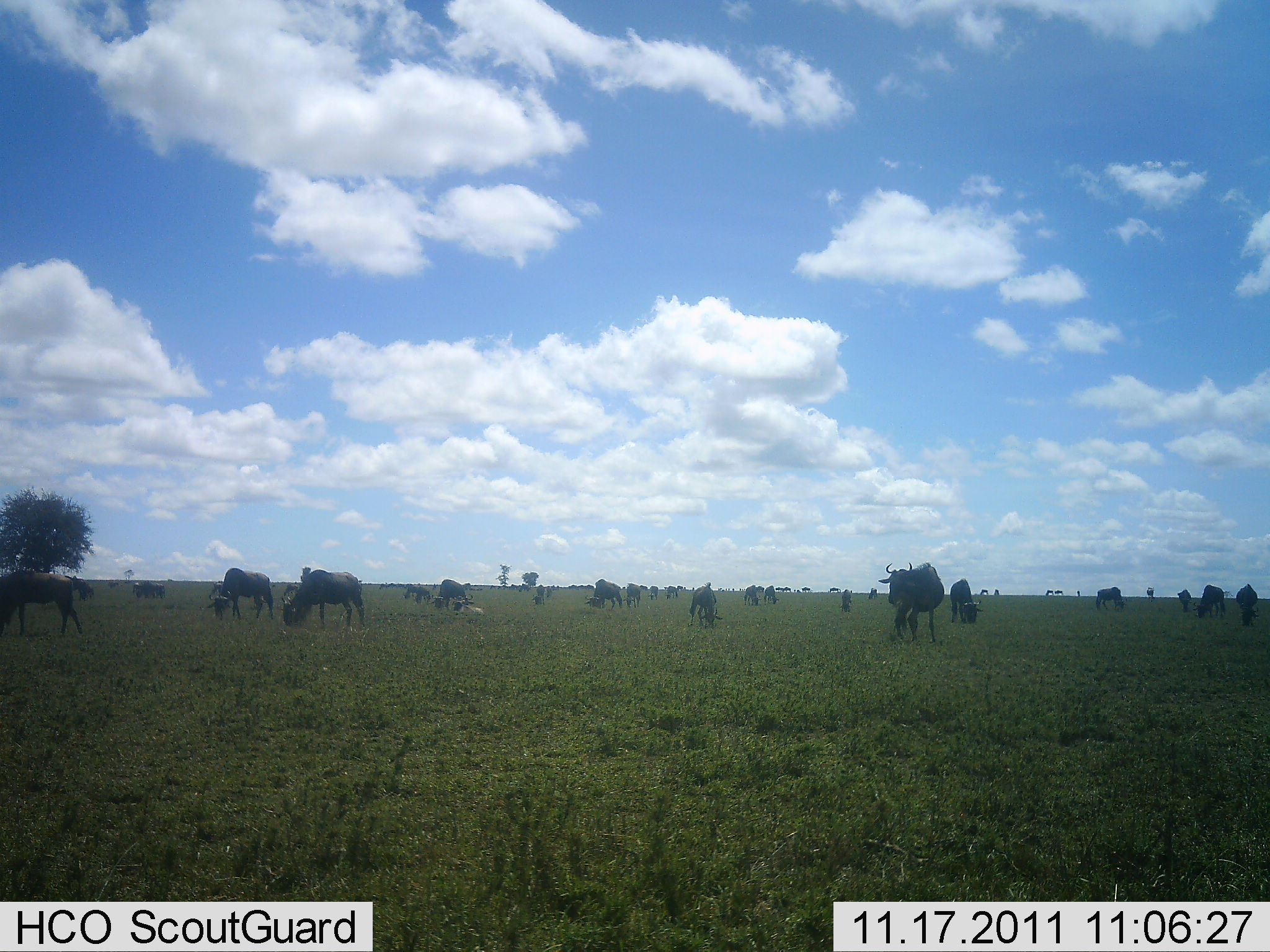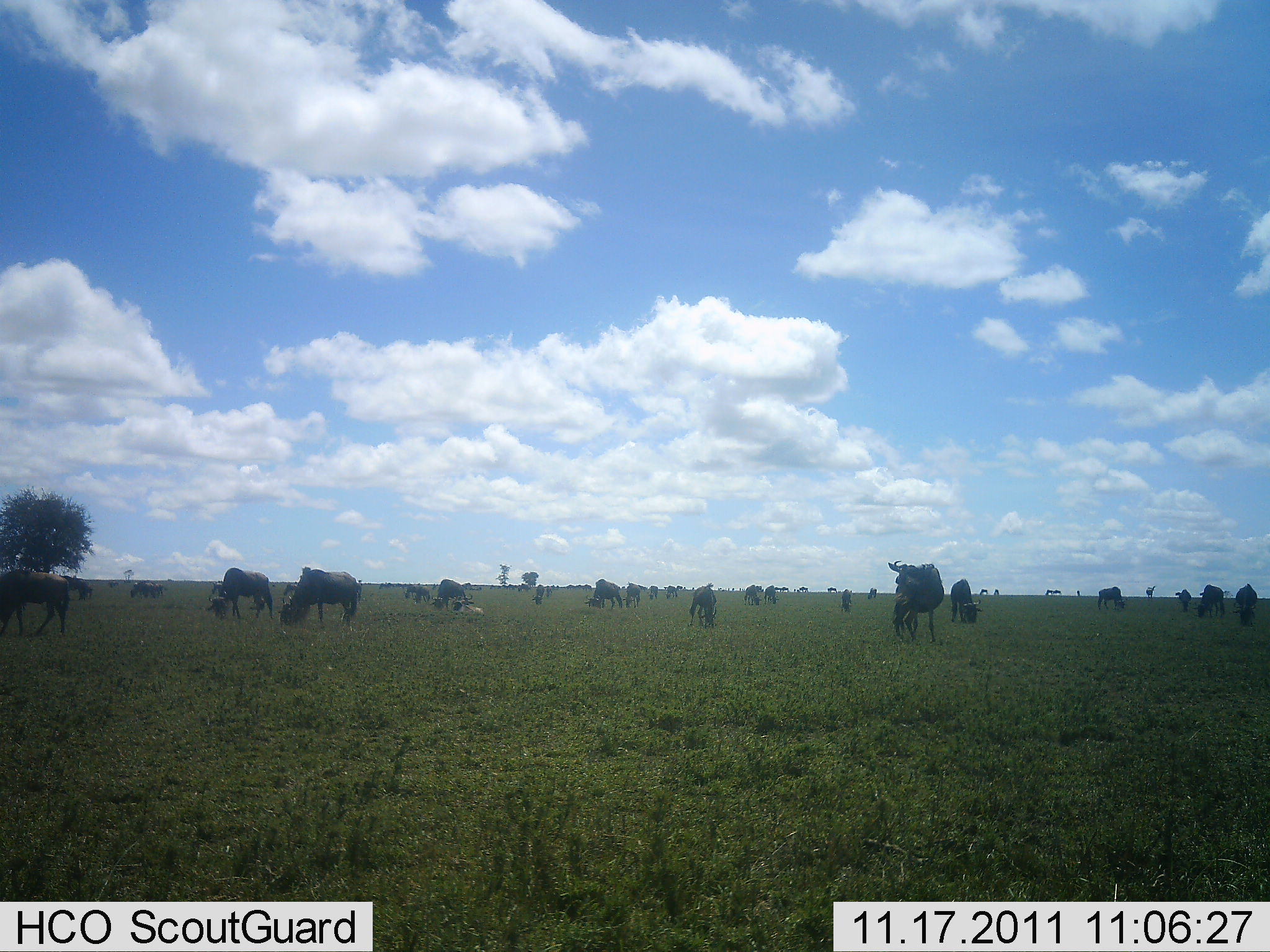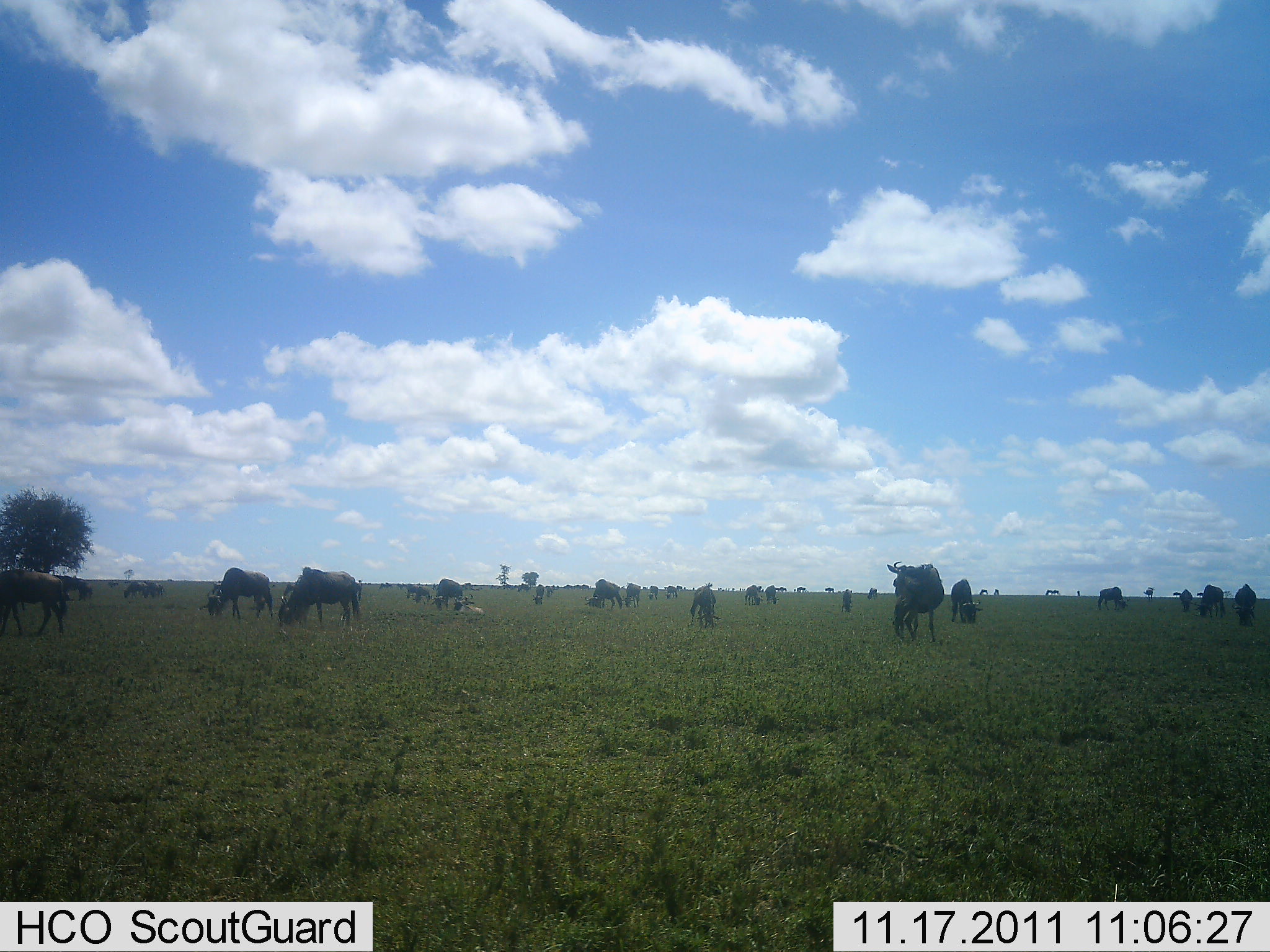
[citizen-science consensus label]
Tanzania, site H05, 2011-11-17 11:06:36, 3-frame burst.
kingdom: Animalia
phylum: Chordata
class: Mammalia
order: Artiodactyla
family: Bovidae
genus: Connochaetes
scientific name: Connochaetes taurinus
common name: blue wildebeest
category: wildebeest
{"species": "wildebeest (blue wildebeest) (Connochaetes taurinus)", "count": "11-50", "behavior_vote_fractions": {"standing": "40%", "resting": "0%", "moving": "10%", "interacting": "0%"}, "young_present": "10%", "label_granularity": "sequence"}